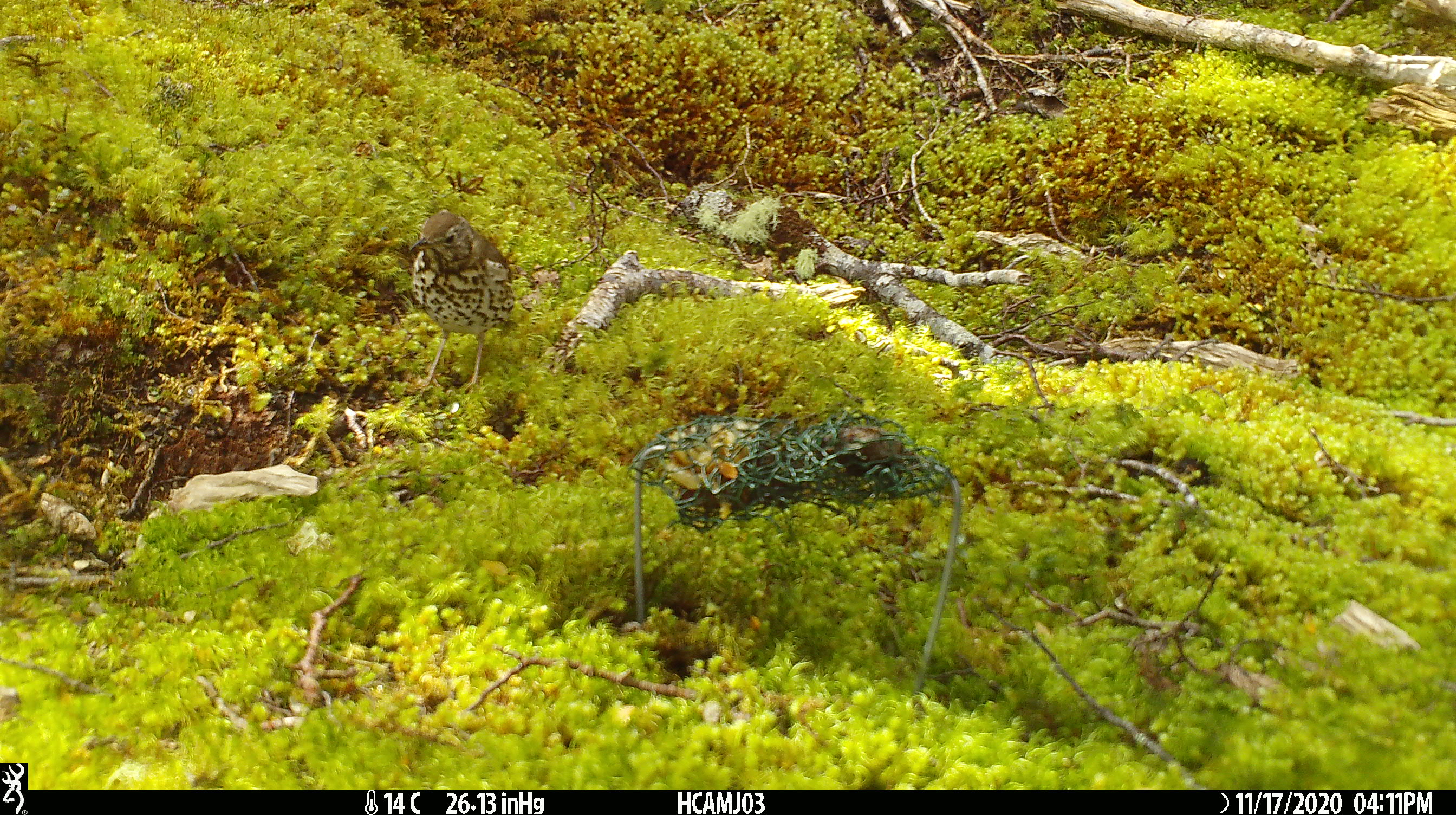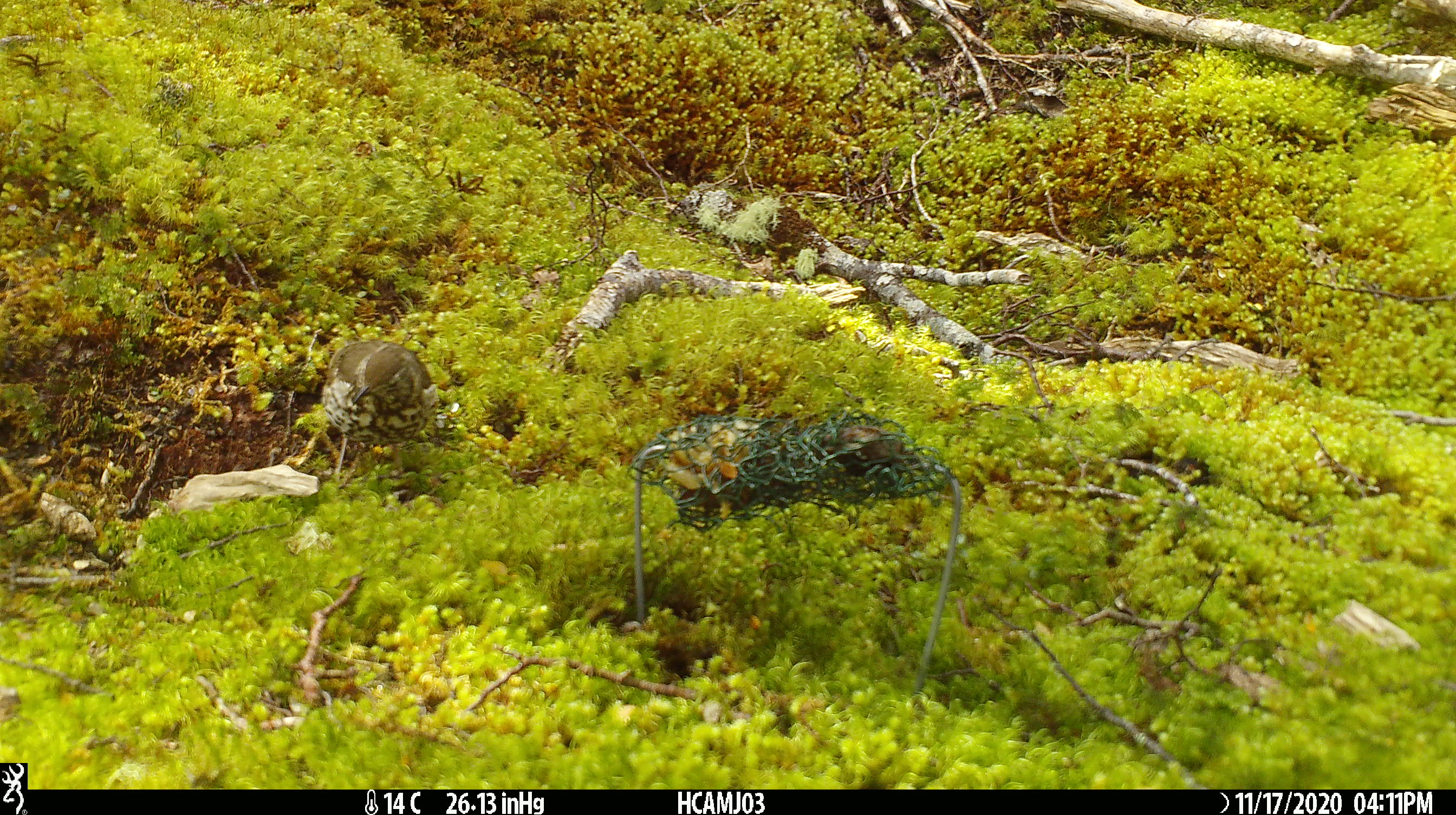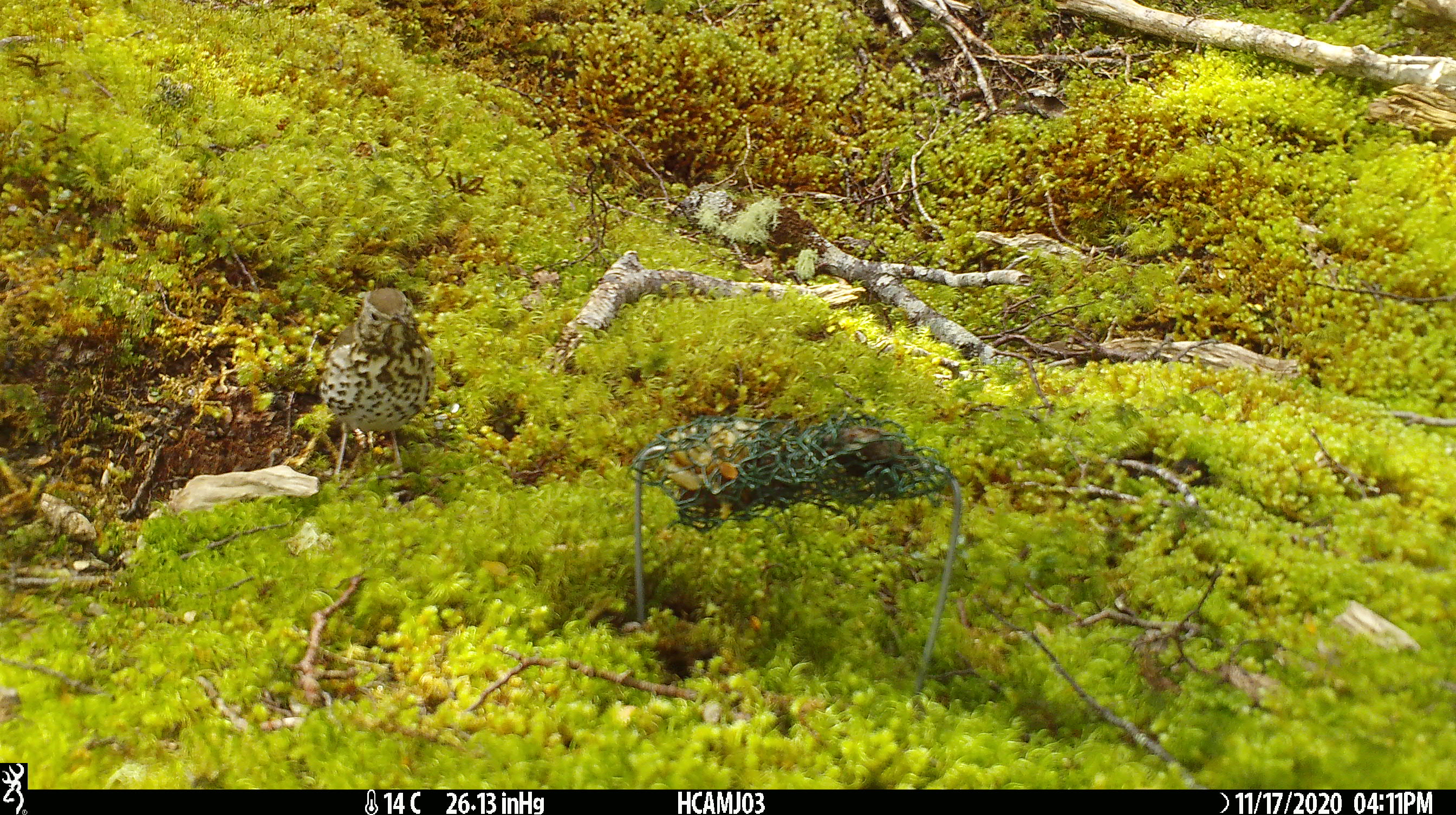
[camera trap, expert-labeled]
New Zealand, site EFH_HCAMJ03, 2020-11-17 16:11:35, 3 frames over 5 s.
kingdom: Animalia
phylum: Chordata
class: Aves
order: Passeriformes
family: Turdidae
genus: Turdus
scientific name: Turdus philomelos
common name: song thrush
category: thrush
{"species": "thrush (song thrush) (Turdus philomelos)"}